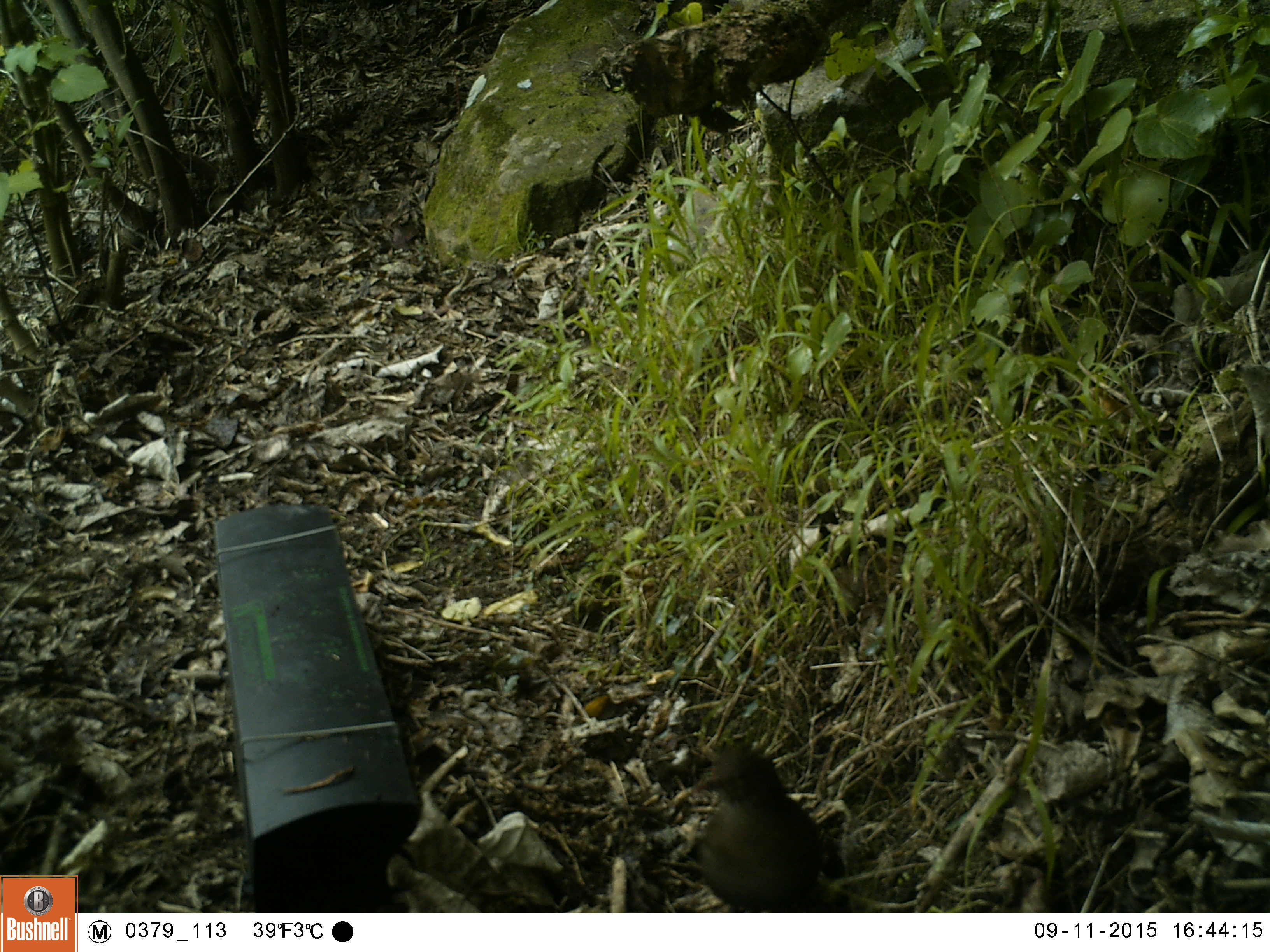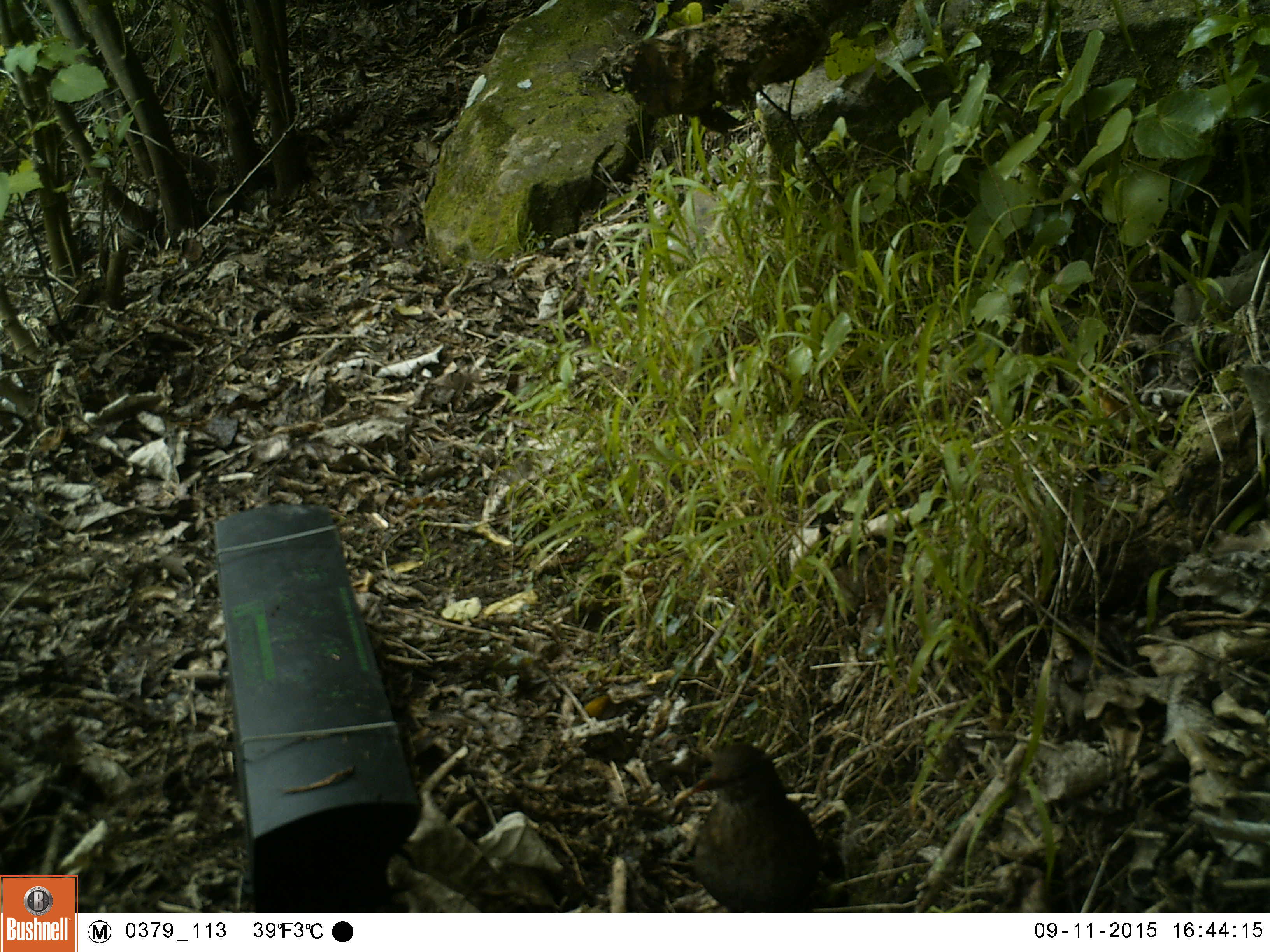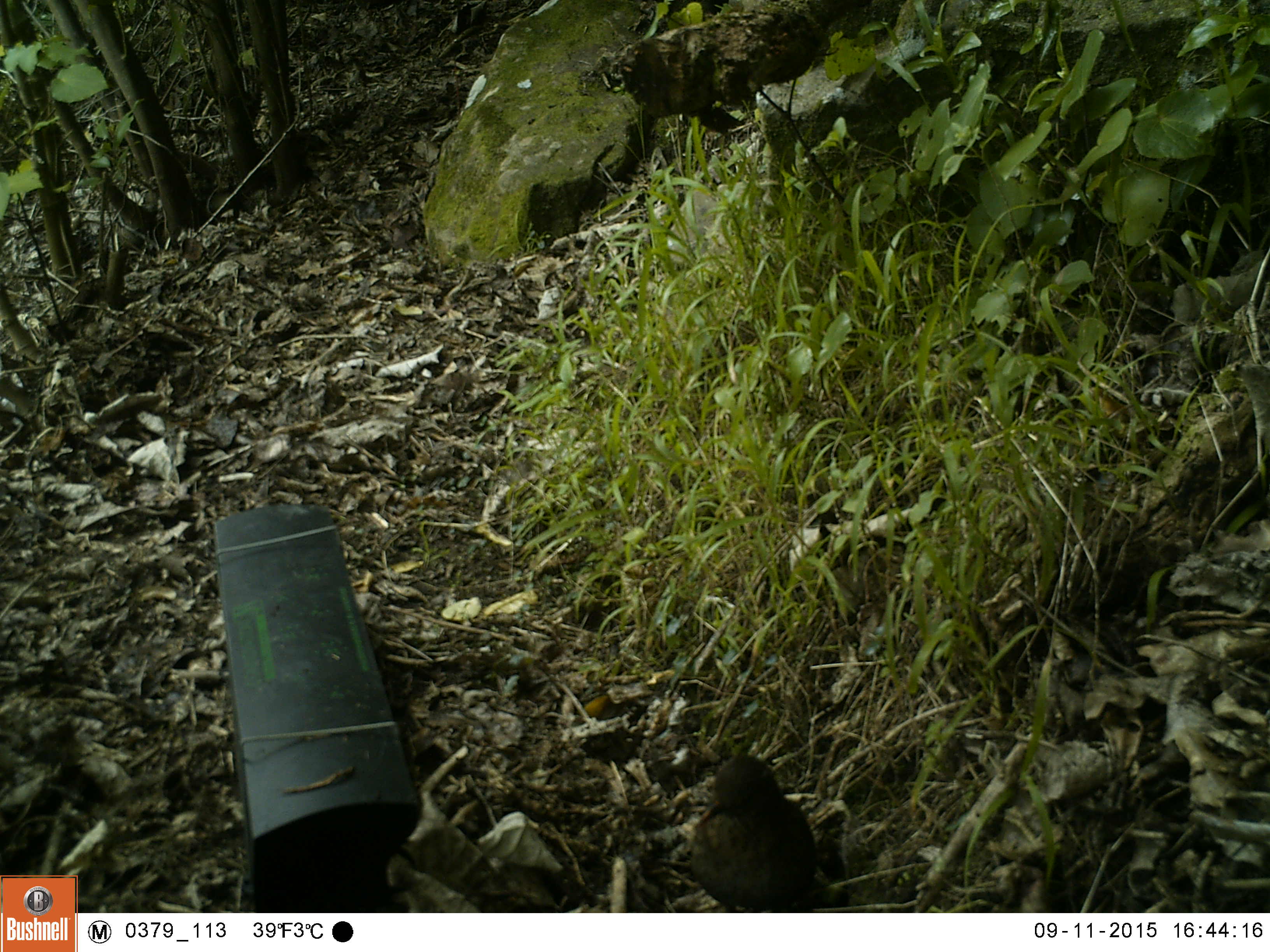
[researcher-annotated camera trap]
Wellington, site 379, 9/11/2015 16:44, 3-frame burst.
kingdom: Animalia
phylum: Chordata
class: Aves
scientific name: Aves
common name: bird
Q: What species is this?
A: Bird (Aves).